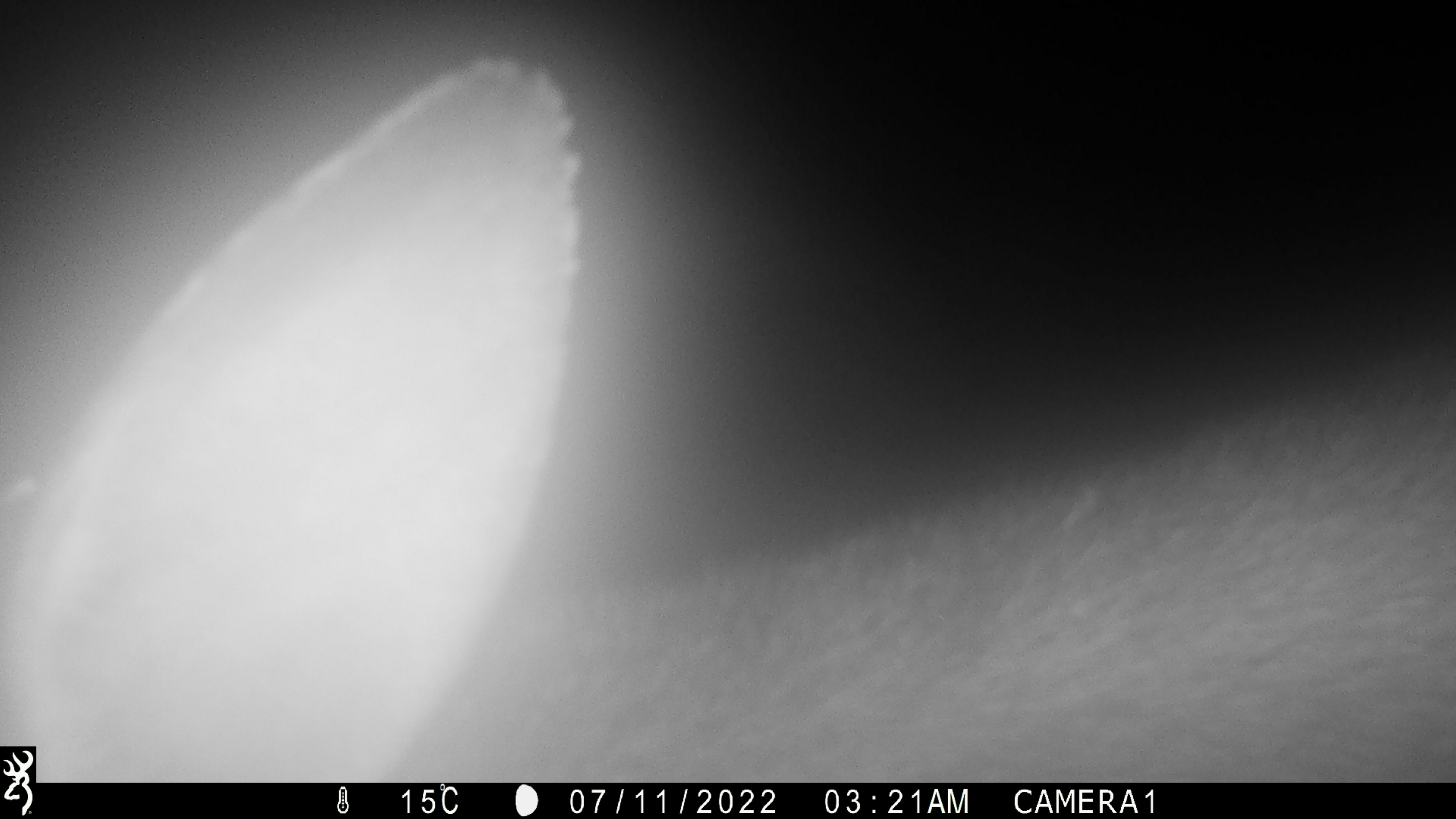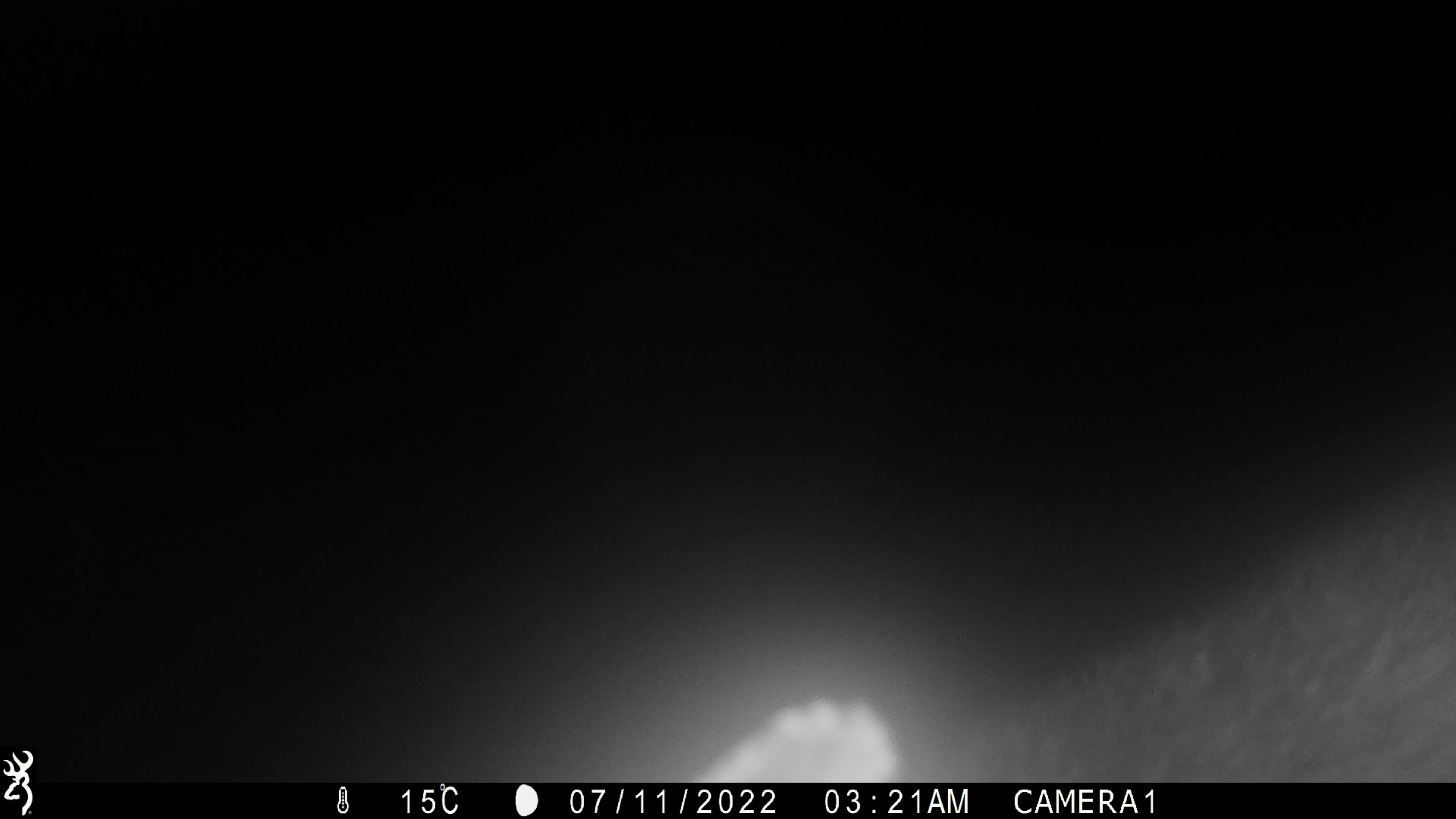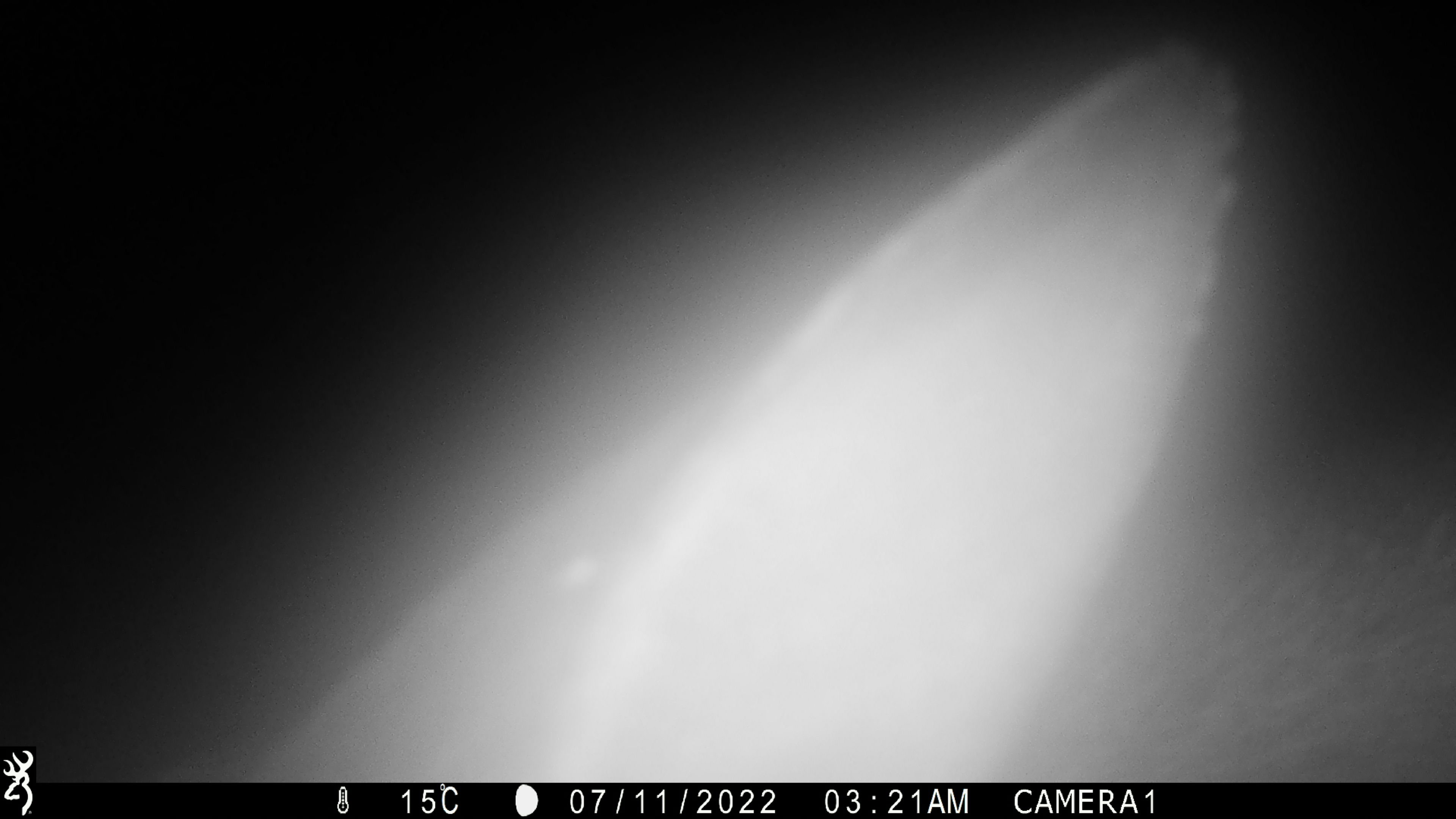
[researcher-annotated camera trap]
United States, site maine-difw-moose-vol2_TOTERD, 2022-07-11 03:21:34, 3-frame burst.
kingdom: Animalia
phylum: Chordata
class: Mammalia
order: Artiodactyla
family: Cervidae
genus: Alces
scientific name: Alces alces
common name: moose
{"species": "moose (Alces alces)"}